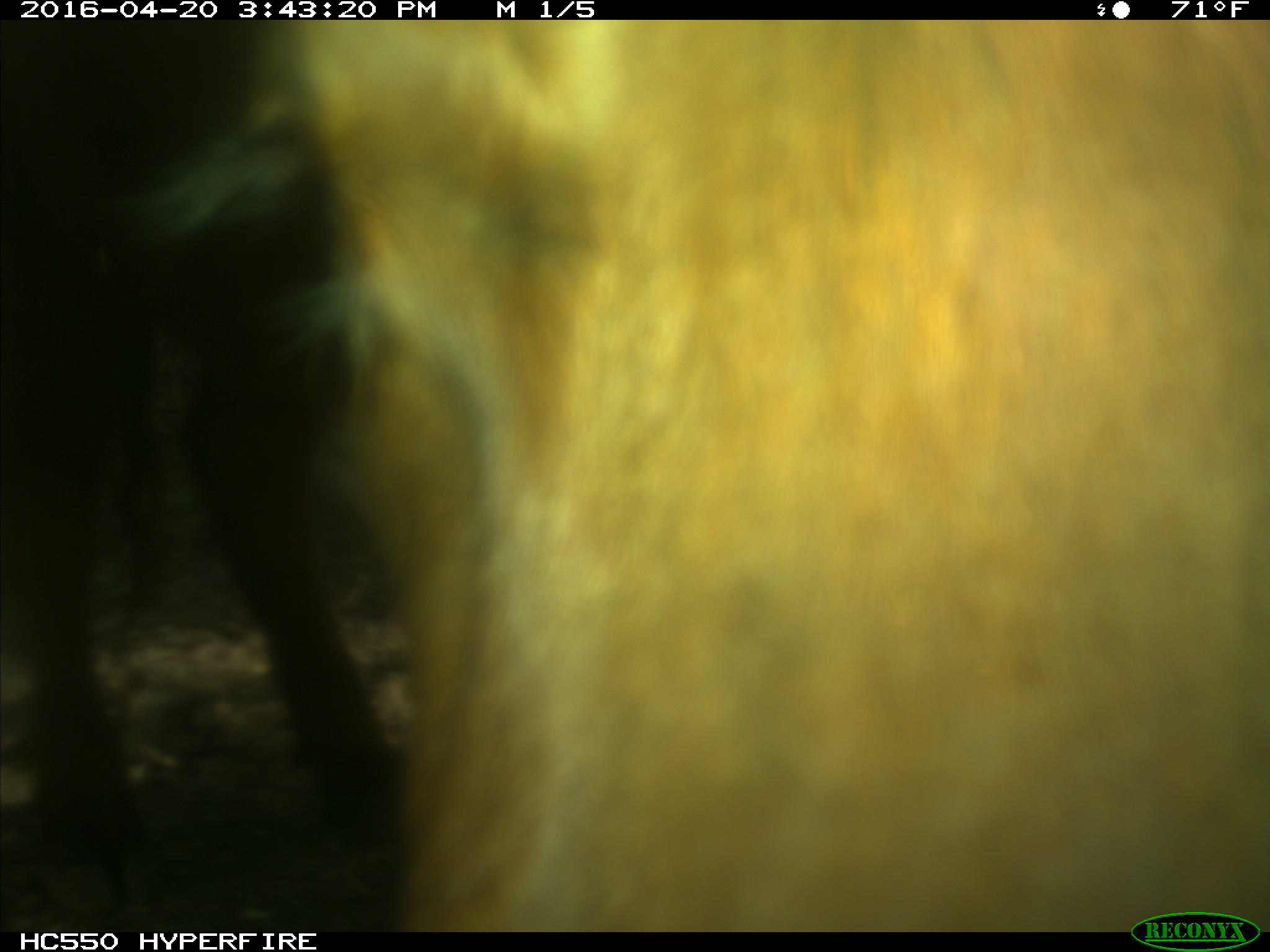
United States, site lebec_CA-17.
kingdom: Animalia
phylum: Chordata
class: Mammalia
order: Artiodactyla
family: Bovidae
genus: Bos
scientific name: Bos taurus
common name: domestic cow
Bos taurus (domestic cow).